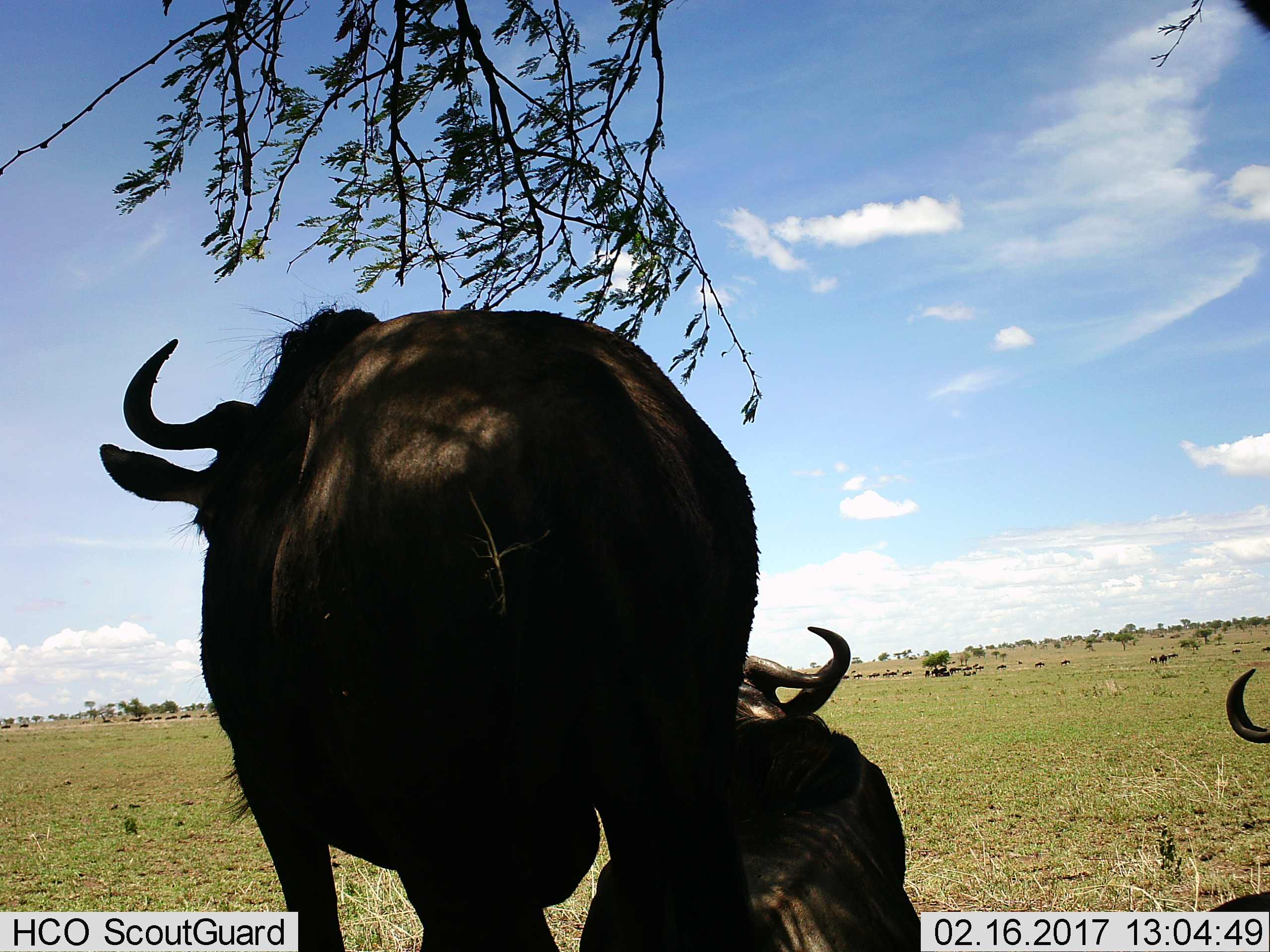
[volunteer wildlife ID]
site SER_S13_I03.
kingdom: Animalia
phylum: Chordata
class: Mammalia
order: Artiodactyla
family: Bovidae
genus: Connochaetes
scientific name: Connochaetes taurinus taurinus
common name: blue wildebeest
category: wildebeestblue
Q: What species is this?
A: Wildebeestblue (blue wildebeest) (Connochaetes taurinus taurinus).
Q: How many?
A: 3.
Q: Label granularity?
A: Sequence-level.